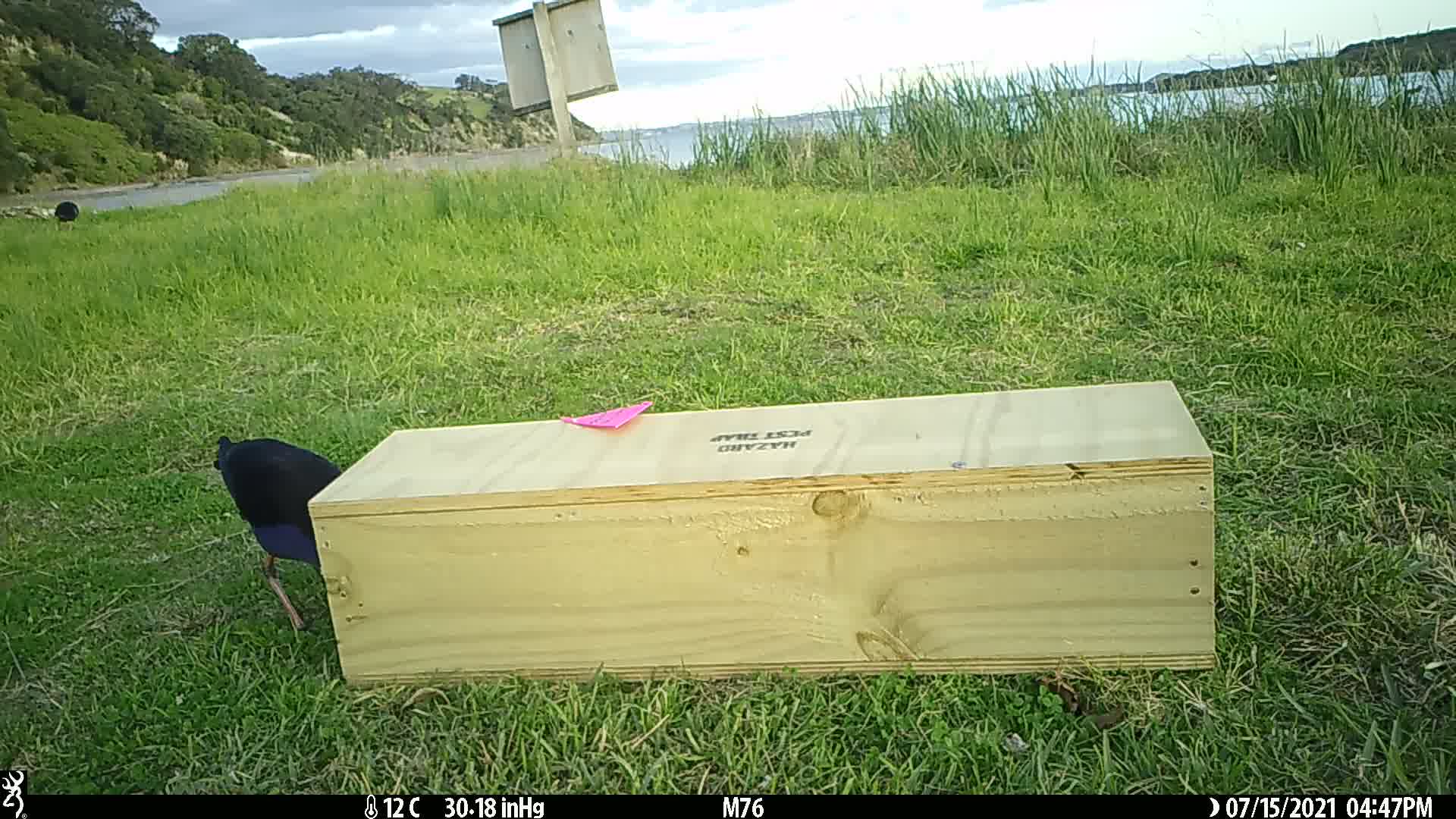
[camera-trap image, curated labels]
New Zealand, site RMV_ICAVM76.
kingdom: Animalia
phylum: Chordata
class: Aves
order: Gruiformes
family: Rallidae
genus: Porphyrio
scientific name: Porphyrio melanotus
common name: australasian swamphen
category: pukeko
Pukeko (australasian swamphen) (Porphyrio melanotus).